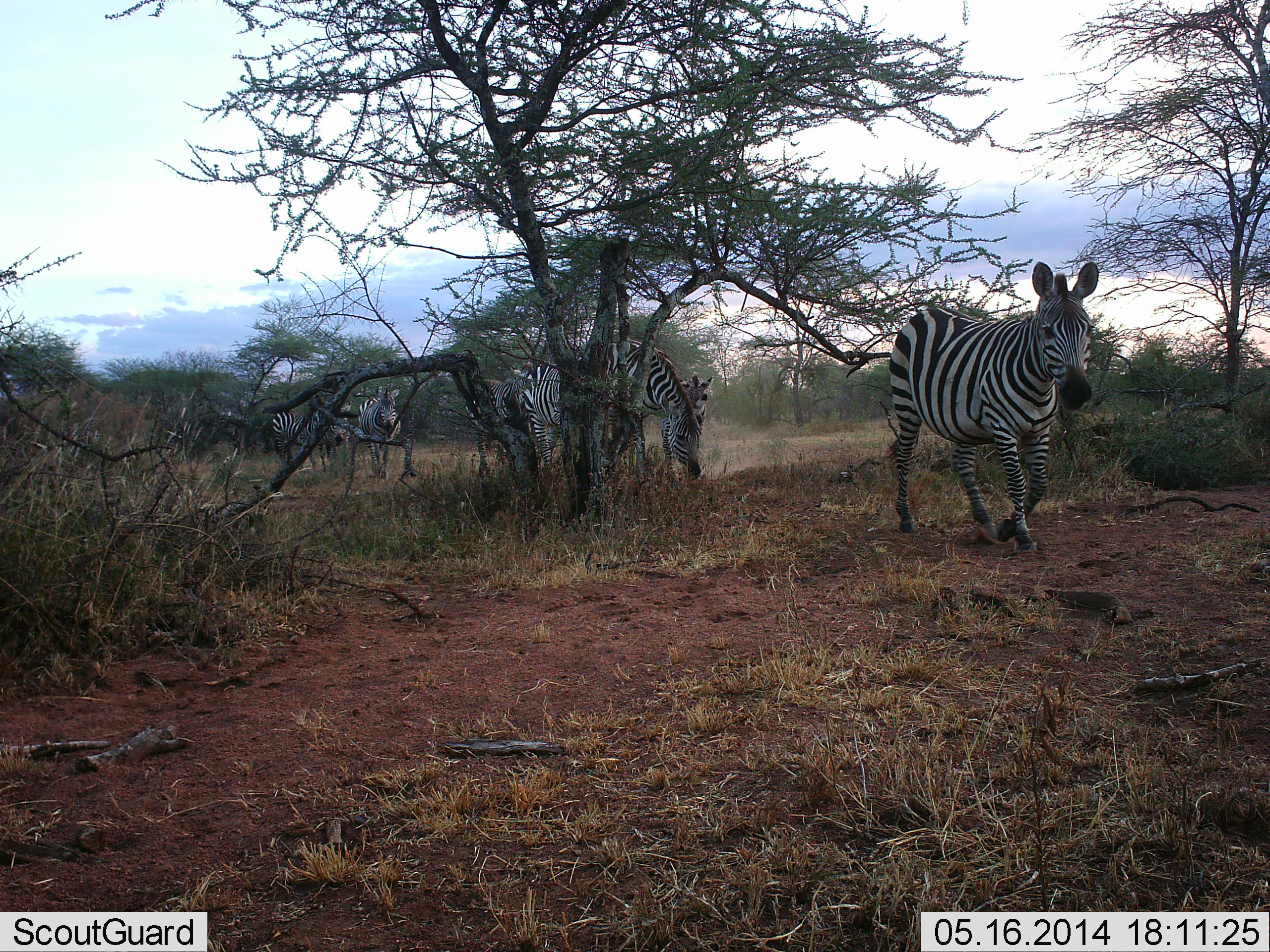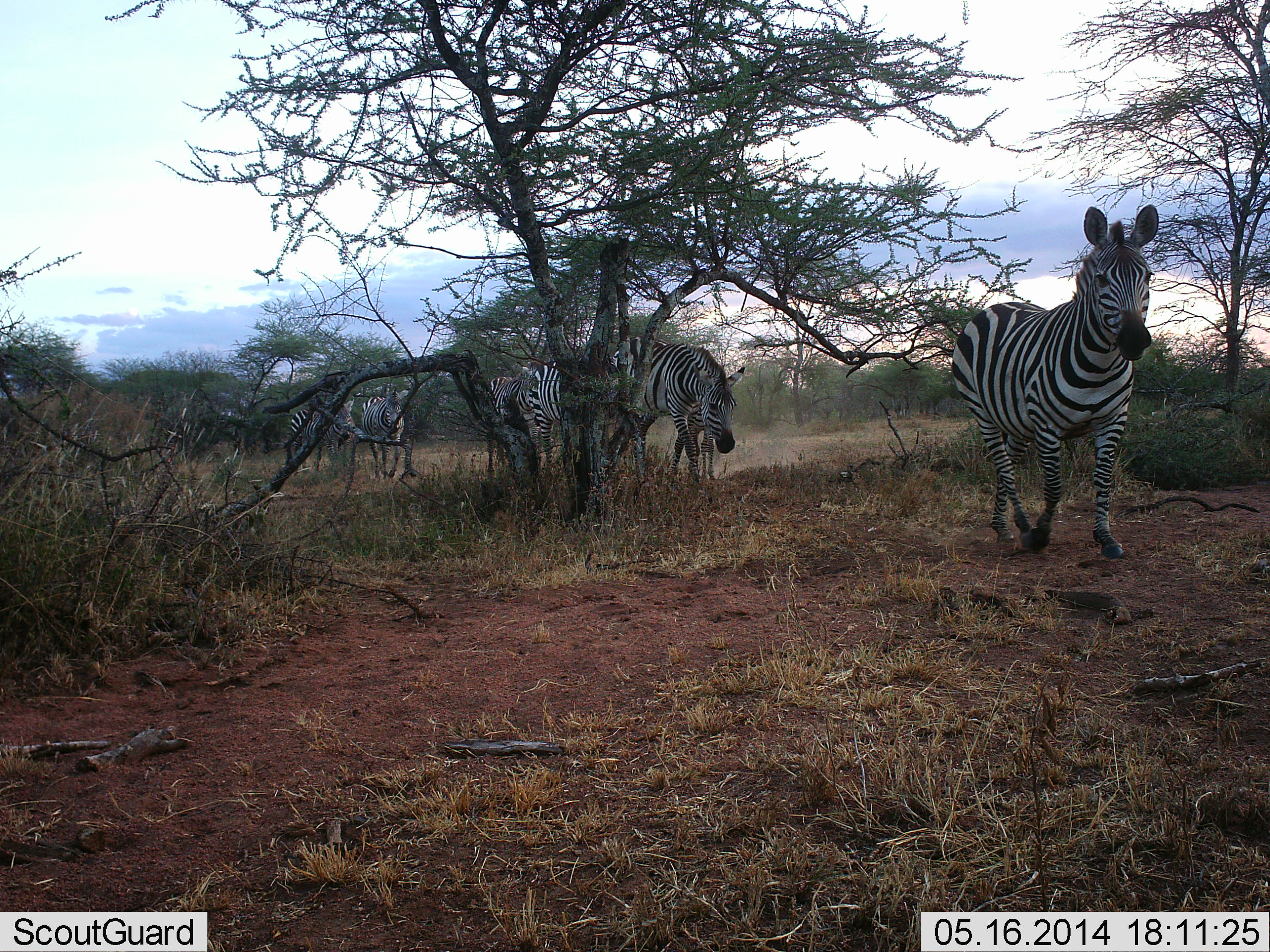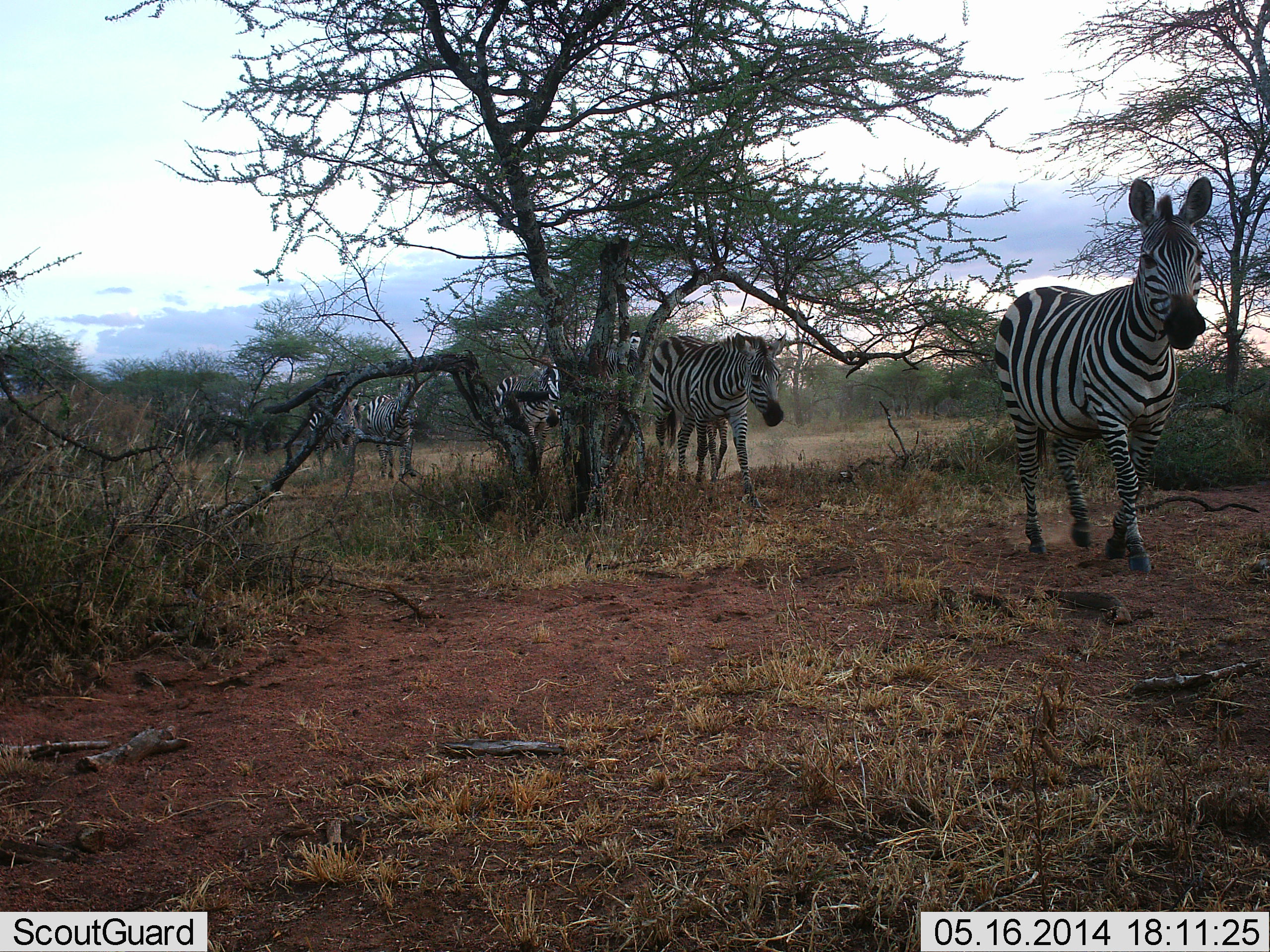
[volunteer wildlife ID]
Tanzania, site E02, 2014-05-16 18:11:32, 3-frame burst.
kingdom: Animalia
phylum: Chordata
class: Mammalia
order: Perissodactyla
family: Equidae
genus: Equus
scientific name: Equus quagga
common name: plains zebra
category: zebra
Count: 6.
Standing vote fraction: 10%.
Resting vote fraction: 0%.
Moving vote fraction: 100%.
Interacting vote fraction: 0%.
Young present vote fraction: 0%.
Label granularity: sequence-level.